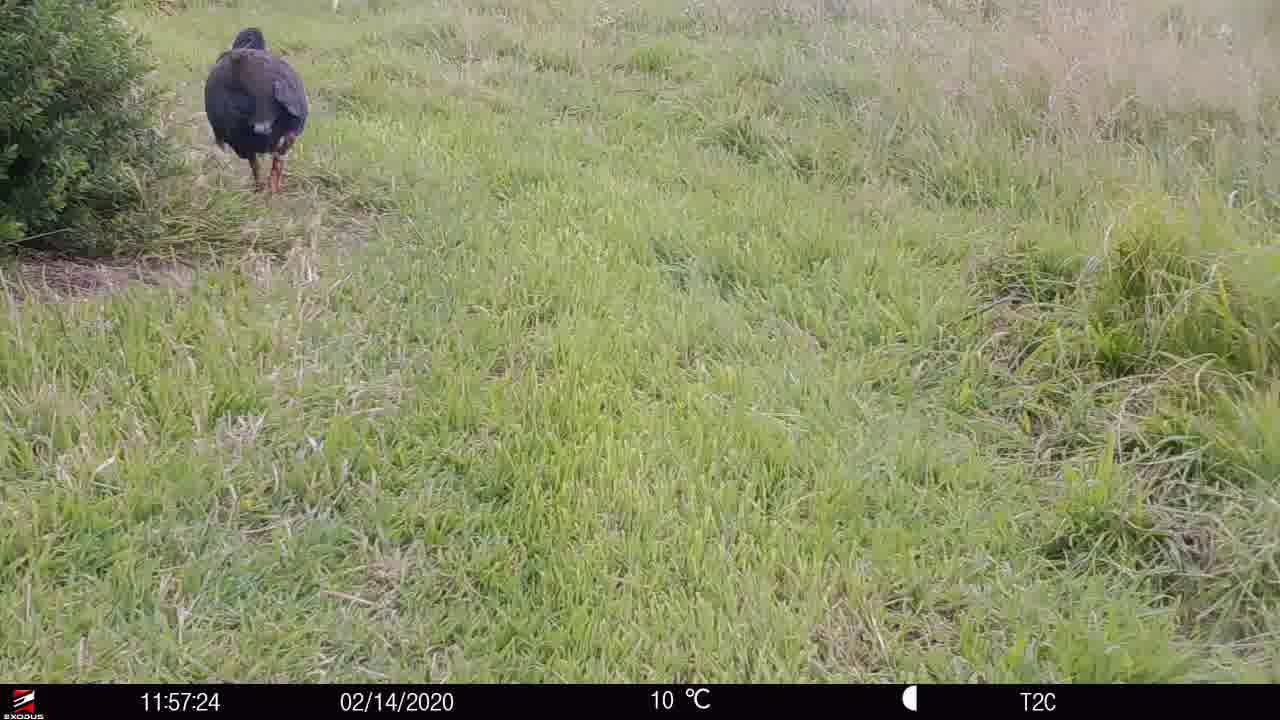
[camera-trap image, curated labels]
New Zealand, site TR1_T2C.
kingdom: Animalia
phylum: Chordata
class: Aves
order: Gruiformes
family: Rallidae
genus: Porphyrio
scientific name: Porphyrio mantelli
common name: takahe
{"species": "takahe (Porphyrio mantelli)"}